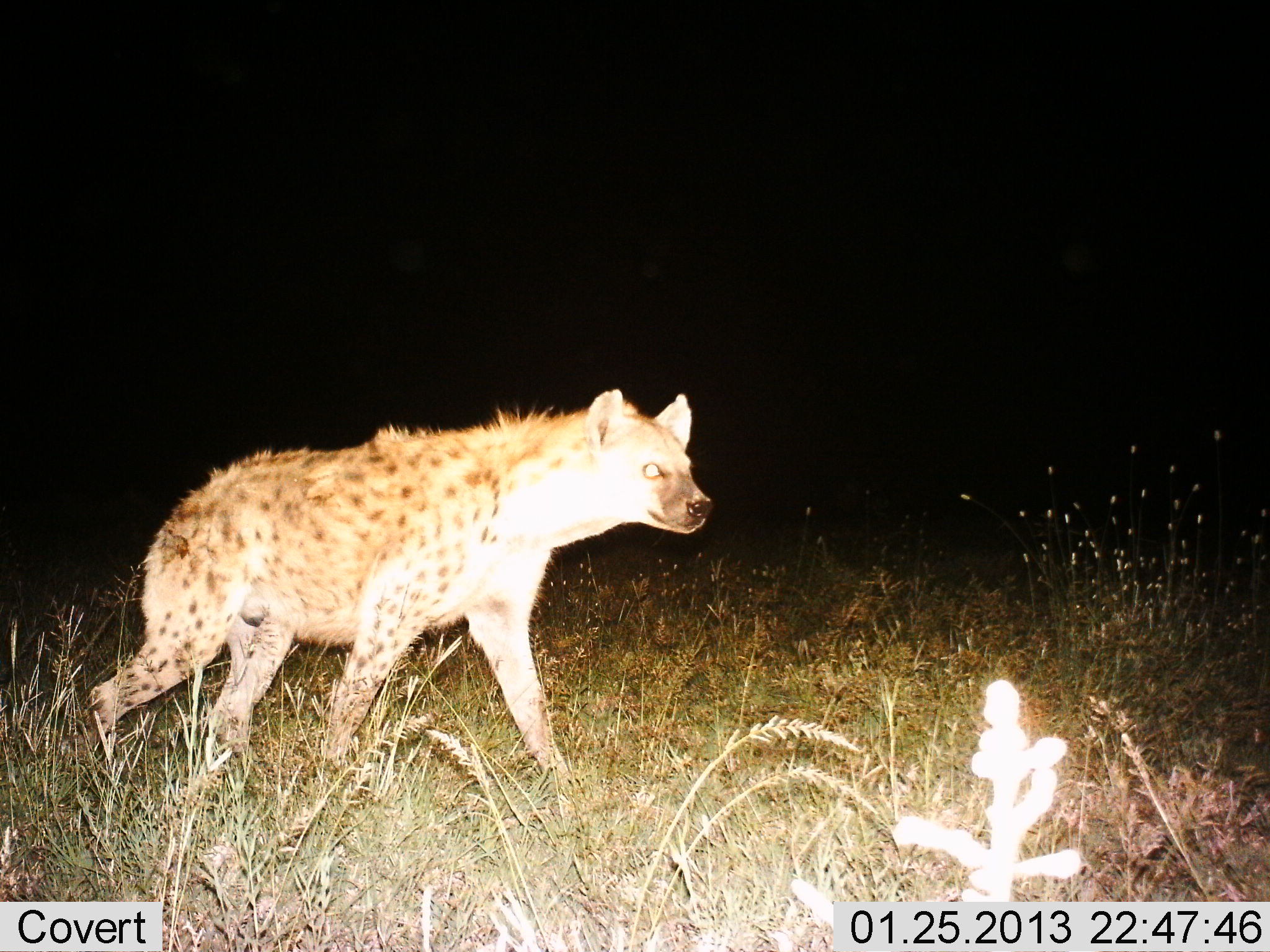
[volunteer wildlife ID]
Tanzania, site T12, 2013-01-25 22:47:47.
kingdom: Animalia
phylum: Chordata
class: Mammalia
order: Carnivora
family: Hyaenidae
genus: Crocuta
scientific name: Crocuta crocuta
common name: spotted hyena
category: hyenaspotted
Hyenaspotted (spotted hyena) (Crocuta crocuta), count 1. Behavior (volunteer vote fractions): standing 14%, resting 0%, moving 90%, interacting 0%. Young present (vote fraction): 0%. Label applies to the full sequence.